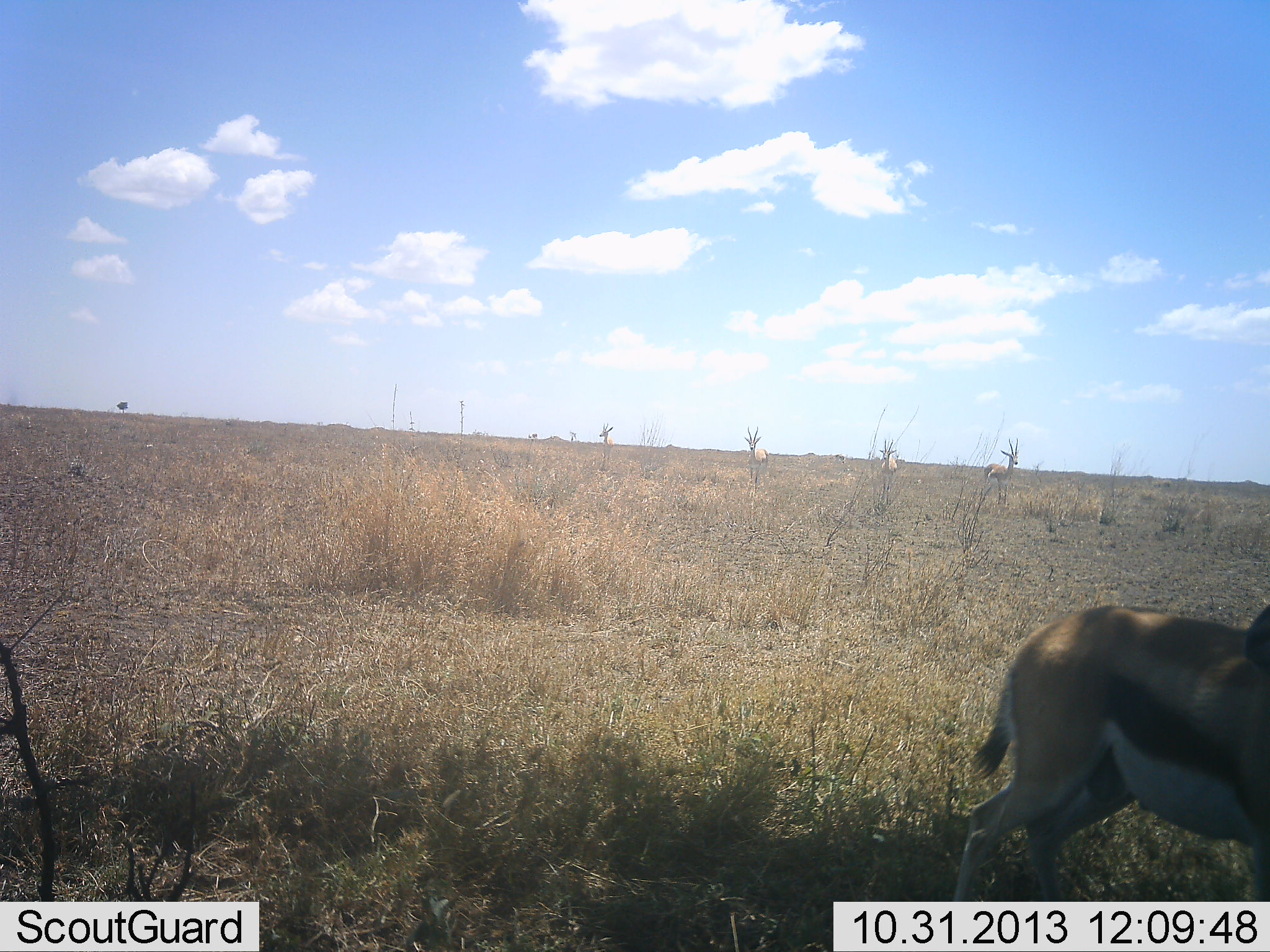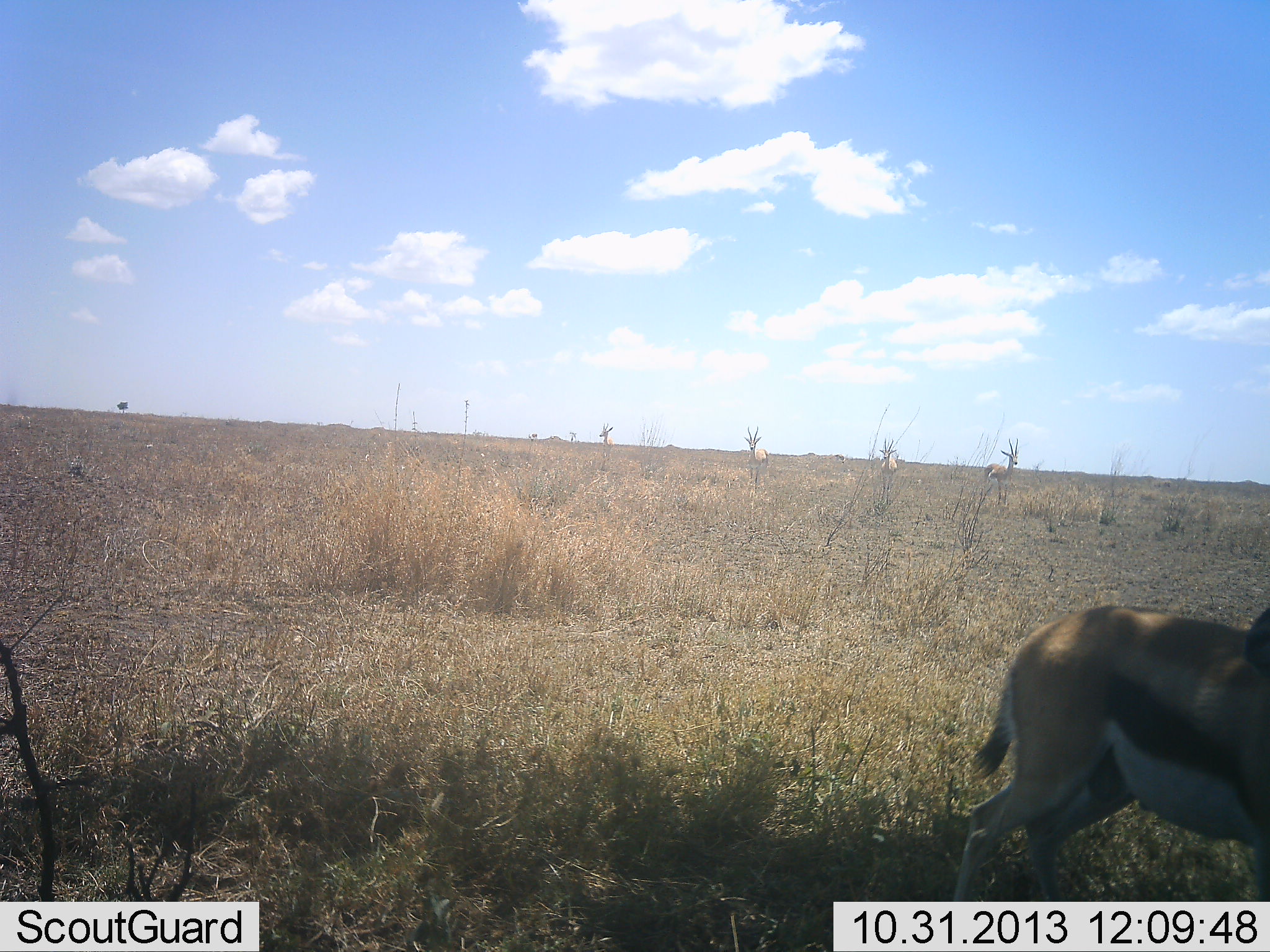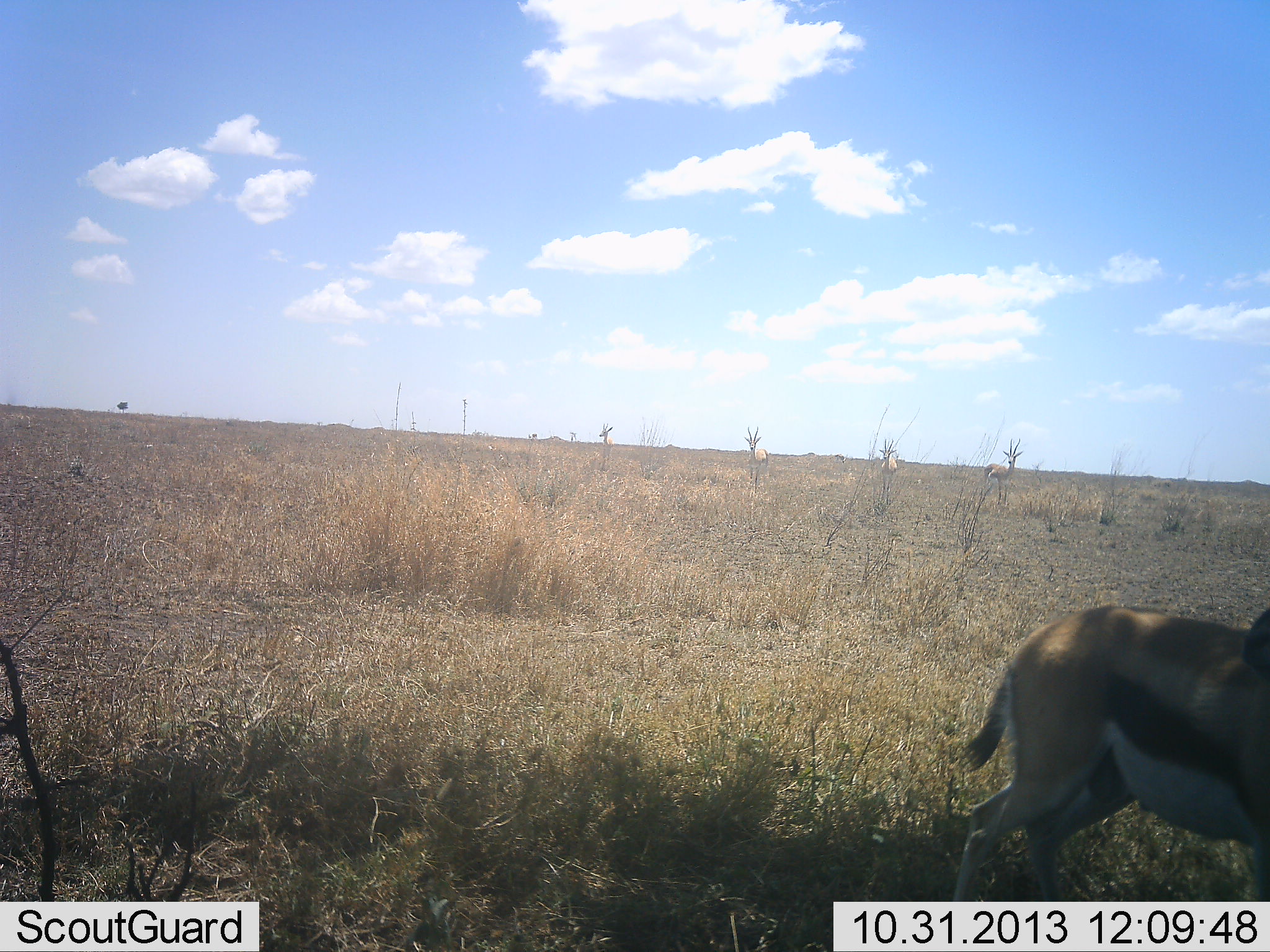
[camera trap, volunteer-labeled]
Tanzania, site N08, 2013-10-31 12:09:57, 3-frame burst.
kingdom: Animalia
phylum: Chordata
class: Mammalia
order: Artiodactyla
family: Bovidae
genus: Eudorcas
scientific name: Eudorcas thomsonii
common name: thomson's gazelle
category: gazellethomsons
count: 1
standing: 95%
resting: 0%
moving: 5%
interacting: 0%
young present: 0%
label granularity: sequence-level